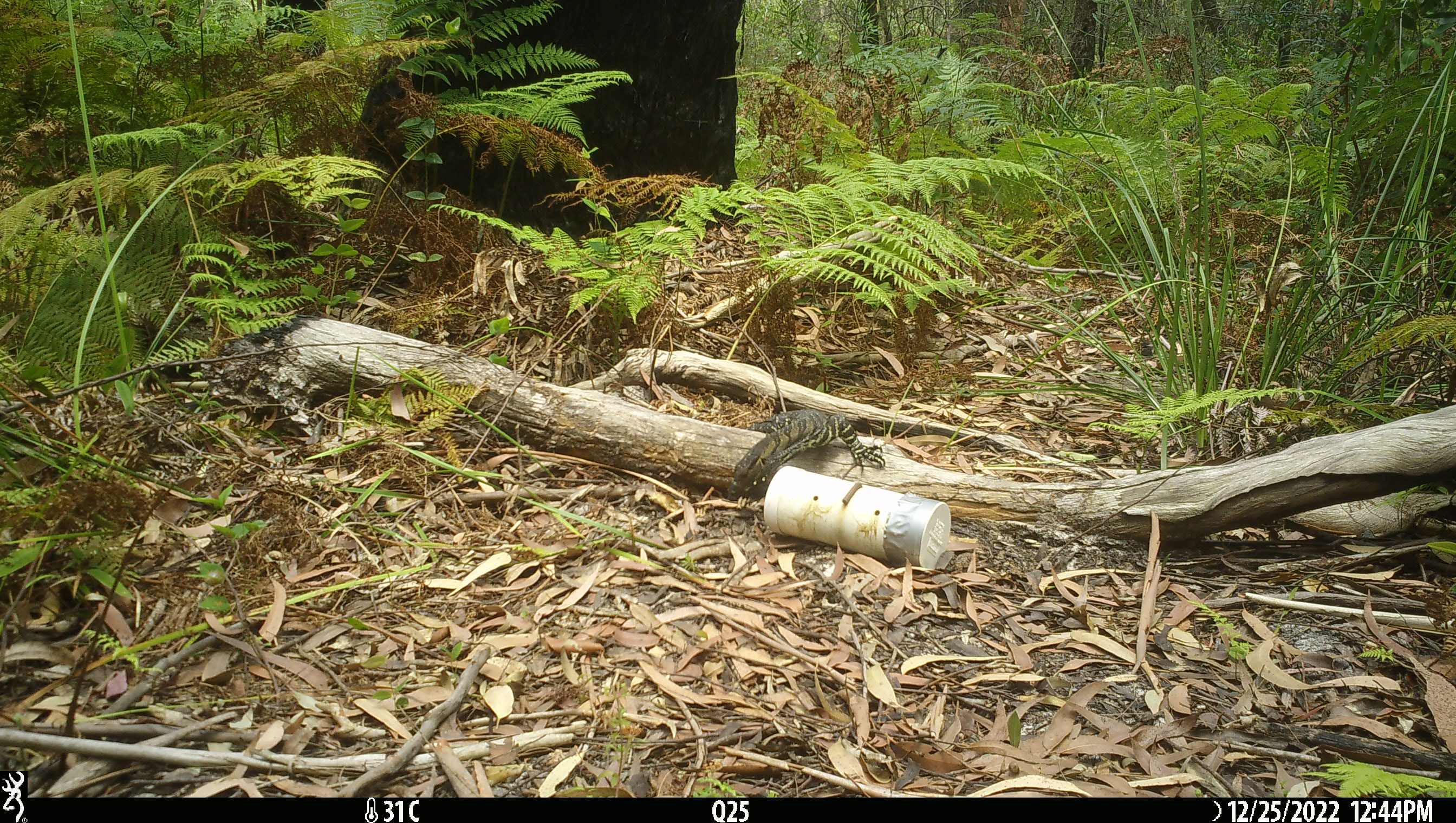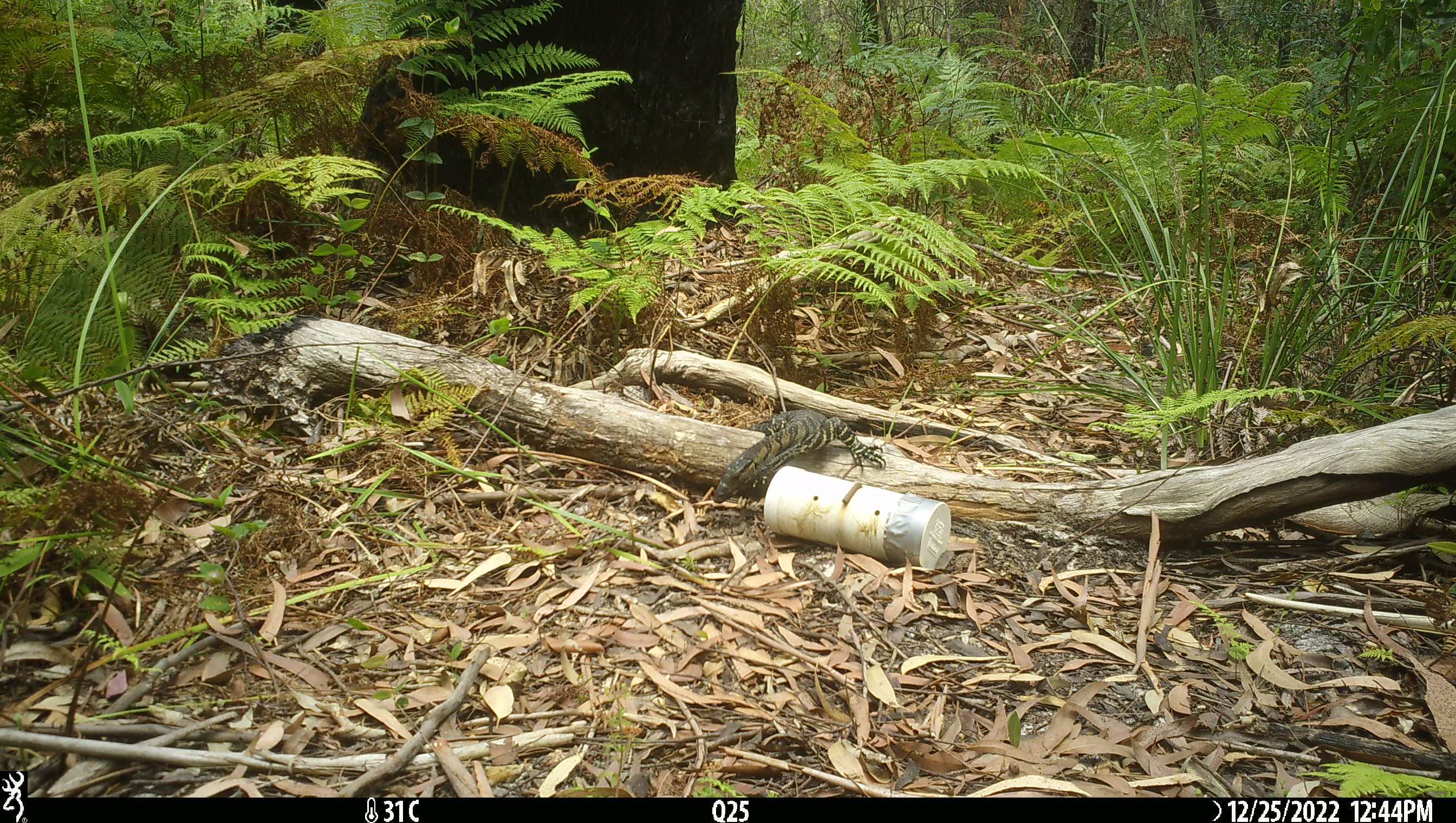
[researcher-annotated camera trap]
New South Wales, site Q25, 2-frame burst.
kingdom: Animalia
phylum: Chordata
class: Reptilia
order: Squamata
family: Varanidae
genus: Varanus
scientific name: Varanus varius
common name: lace monitor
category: goanna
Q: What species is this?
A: Goanna (lace monitor) (Varanus varius).